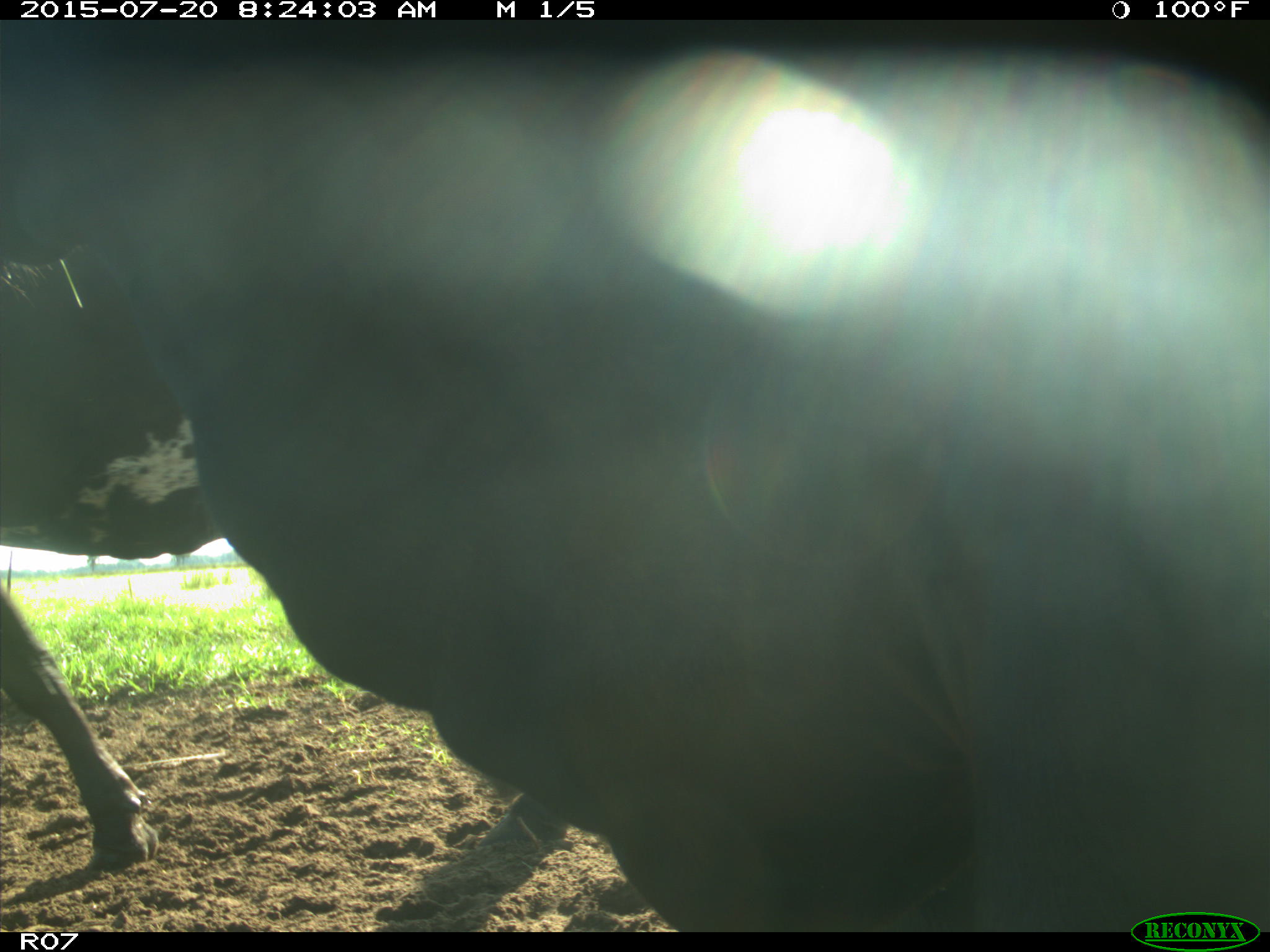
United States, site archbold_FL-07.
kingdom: Animalia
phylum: Chordata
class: Mammalia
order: Artiodactyla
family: Bovidae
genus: Bos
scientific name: Bos taurus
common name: domestic cow